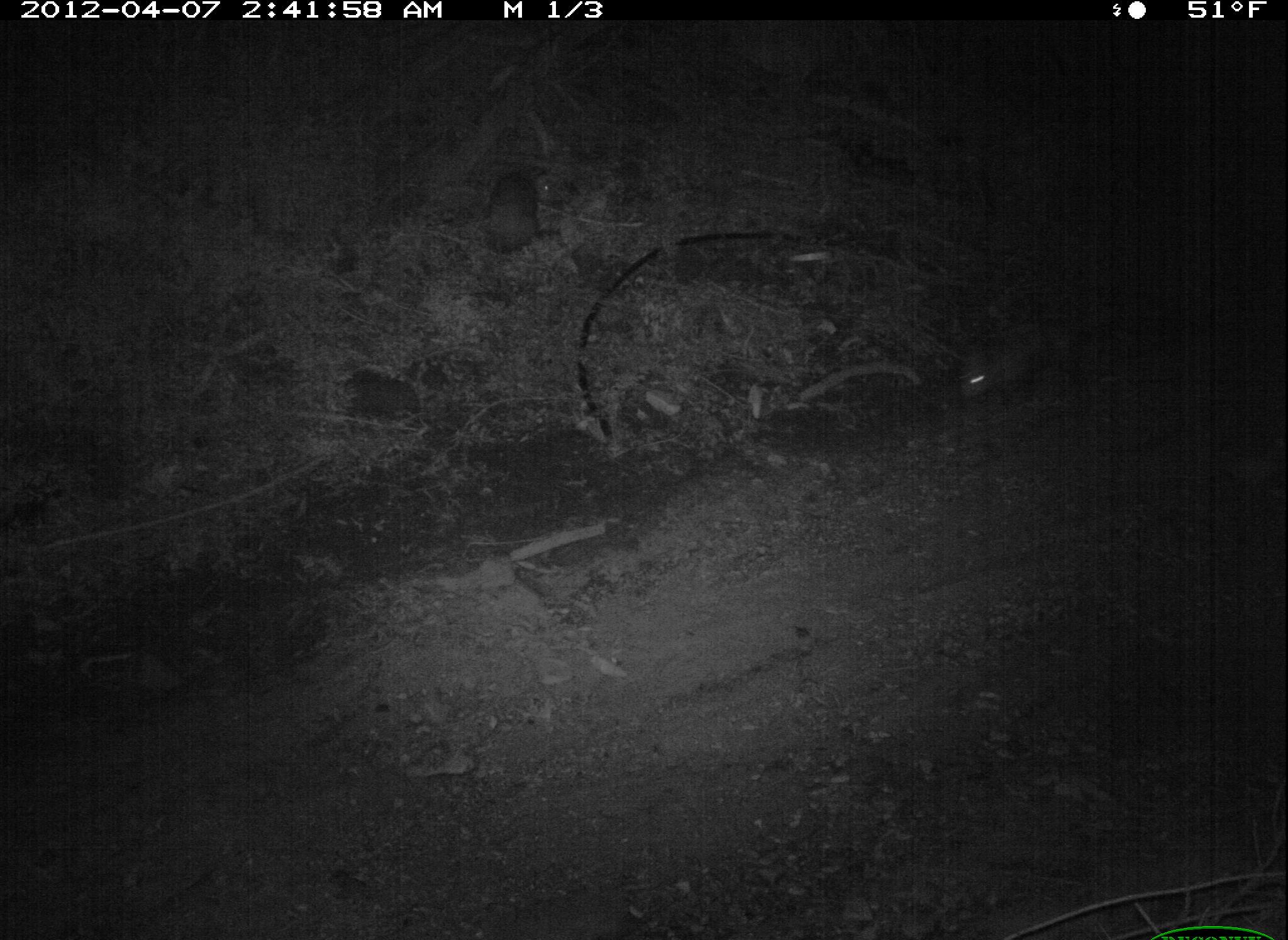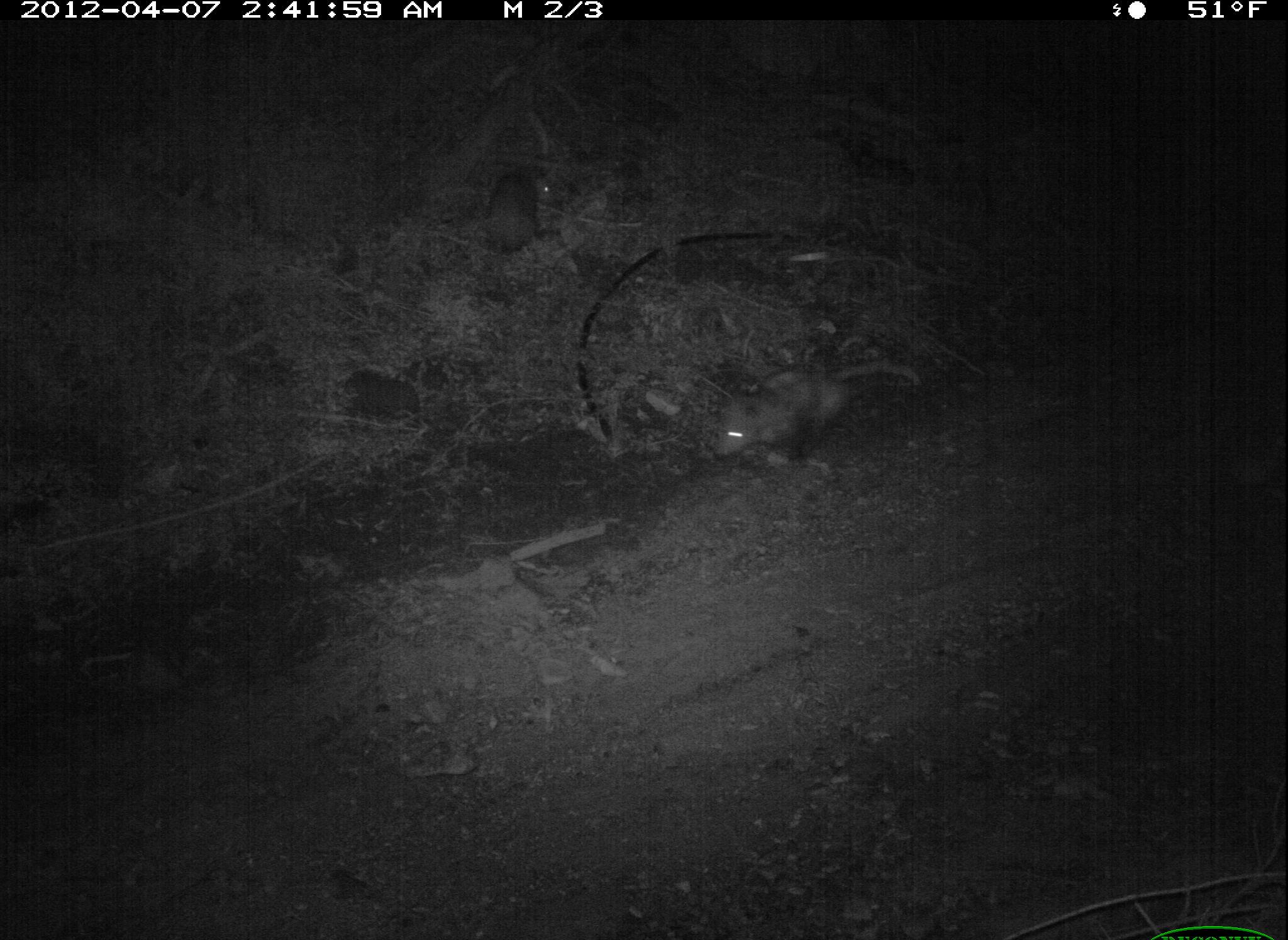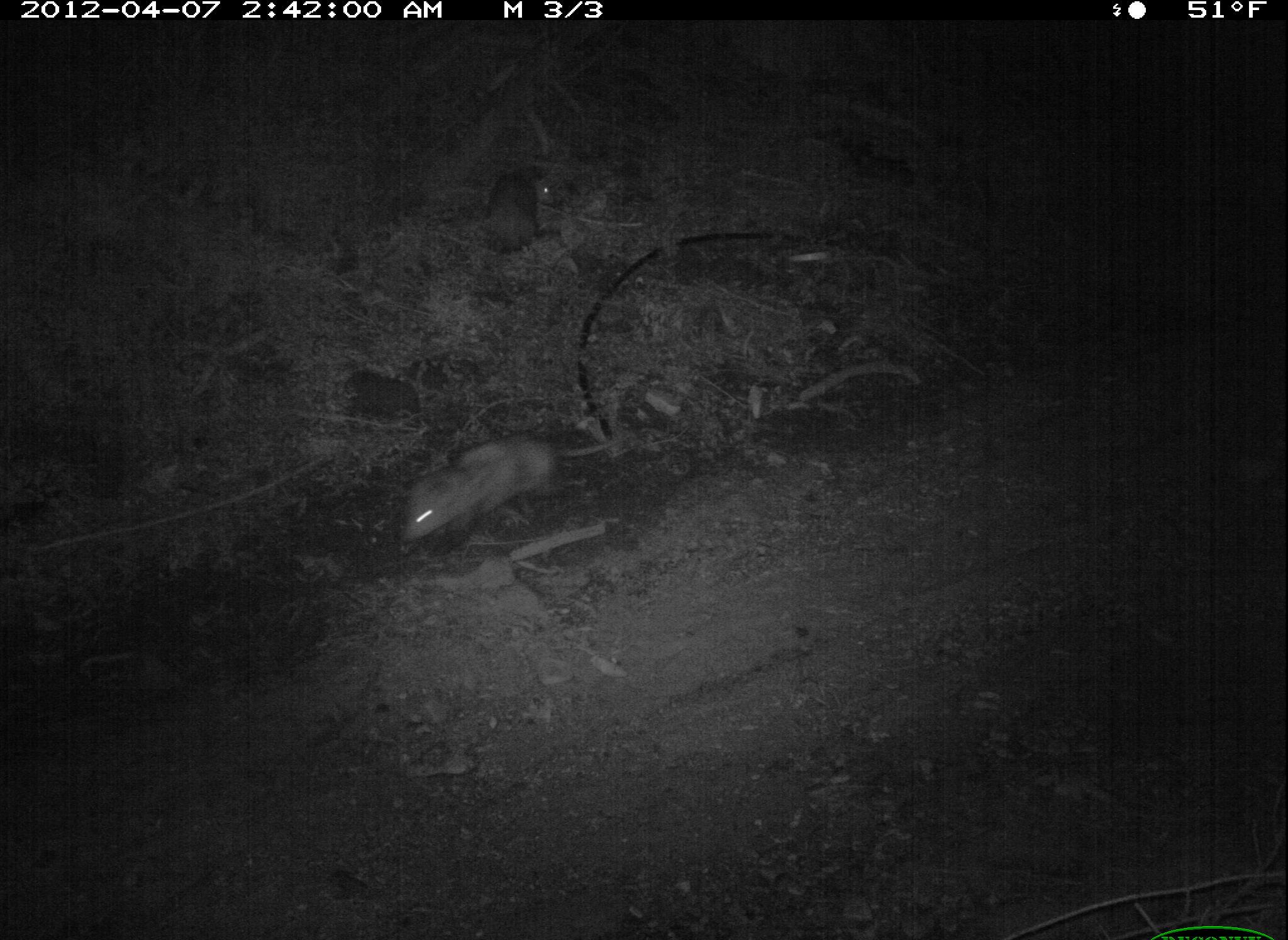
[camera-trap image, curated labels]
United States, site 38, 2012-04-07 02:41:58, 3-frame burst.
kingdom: Animalia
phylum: Chordata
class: Mammalia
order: Didelphimorphia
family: Didelphidae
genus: Didelphis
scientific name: Didelphis virginiana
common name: virginia opossum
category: opossum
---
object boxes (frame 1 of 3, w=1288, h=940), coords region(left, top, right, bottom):
opossum: region(952, 306, 1100, 416)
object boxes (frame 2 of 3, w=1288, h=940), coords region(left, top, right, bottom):
opossum: region(691, 348, 940, 477)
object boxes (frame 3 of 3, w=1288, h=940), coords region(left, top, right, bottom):
opossum: region(390, 425, 627, 560); region(478, 161, 561, 257)